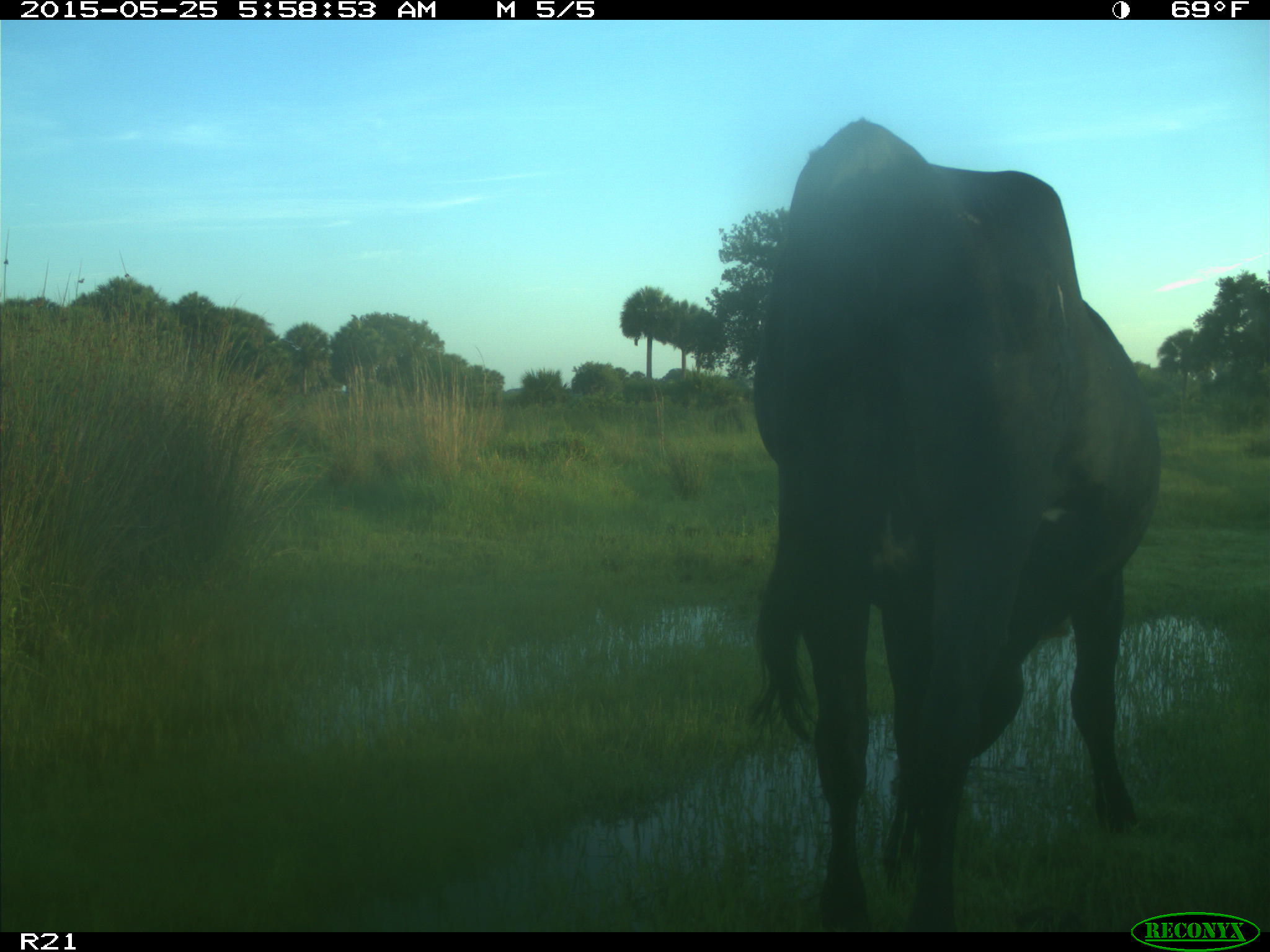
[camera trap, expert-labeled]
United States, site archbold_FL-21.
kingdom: Animalia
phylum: Chordata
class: Mammalia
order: Artiodactyla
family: Bovidae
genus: Bos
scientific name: Bos taurus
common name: domestic cow